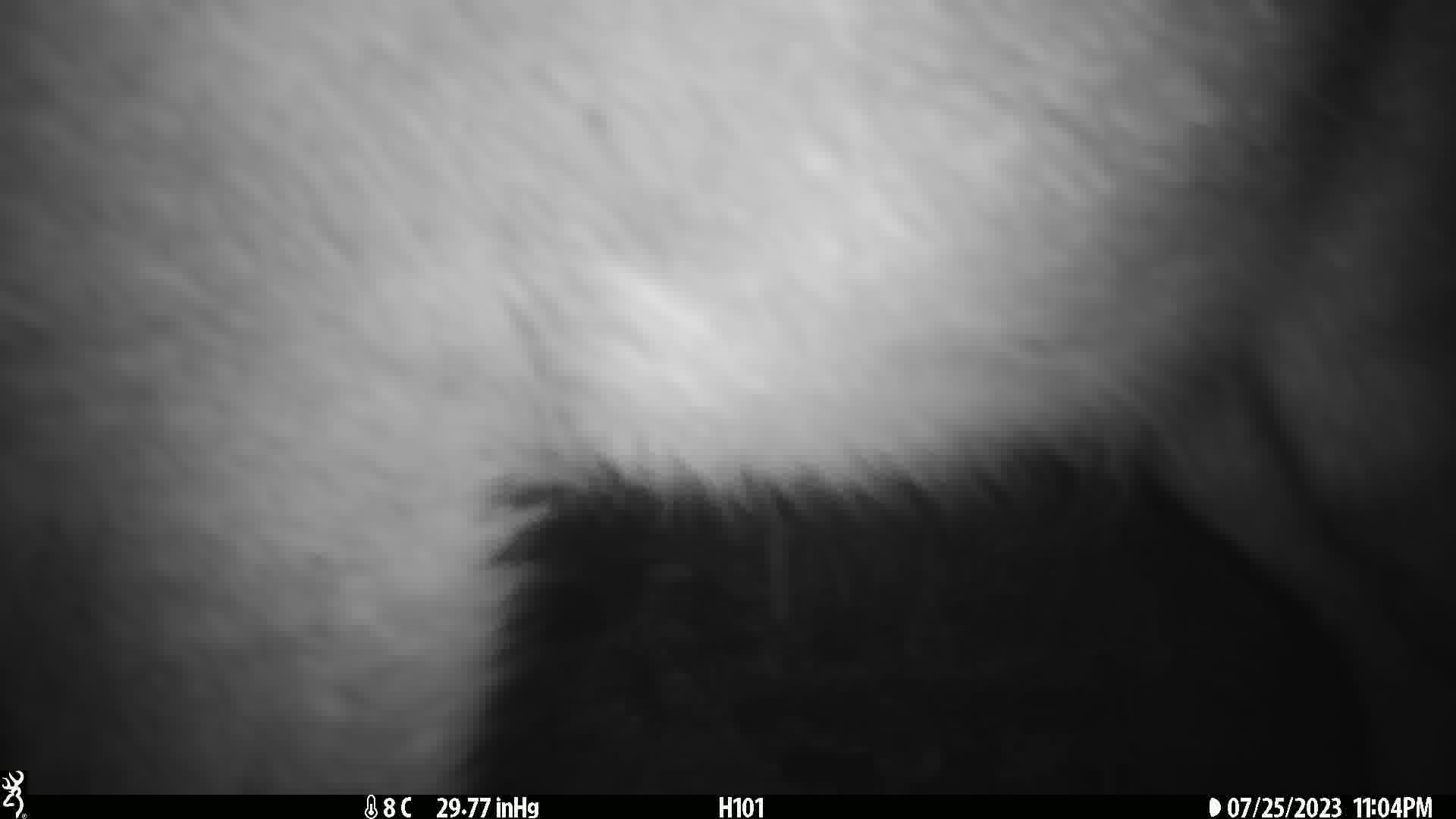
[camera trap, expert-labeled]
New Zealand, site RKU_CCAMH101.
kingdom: Animalia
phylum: Chordata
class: Mammalia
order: Artiodactyla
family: Cervidae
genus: Odocoileus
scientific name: Odocoileus virginianus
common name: white-tailed deer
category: white tailed deer